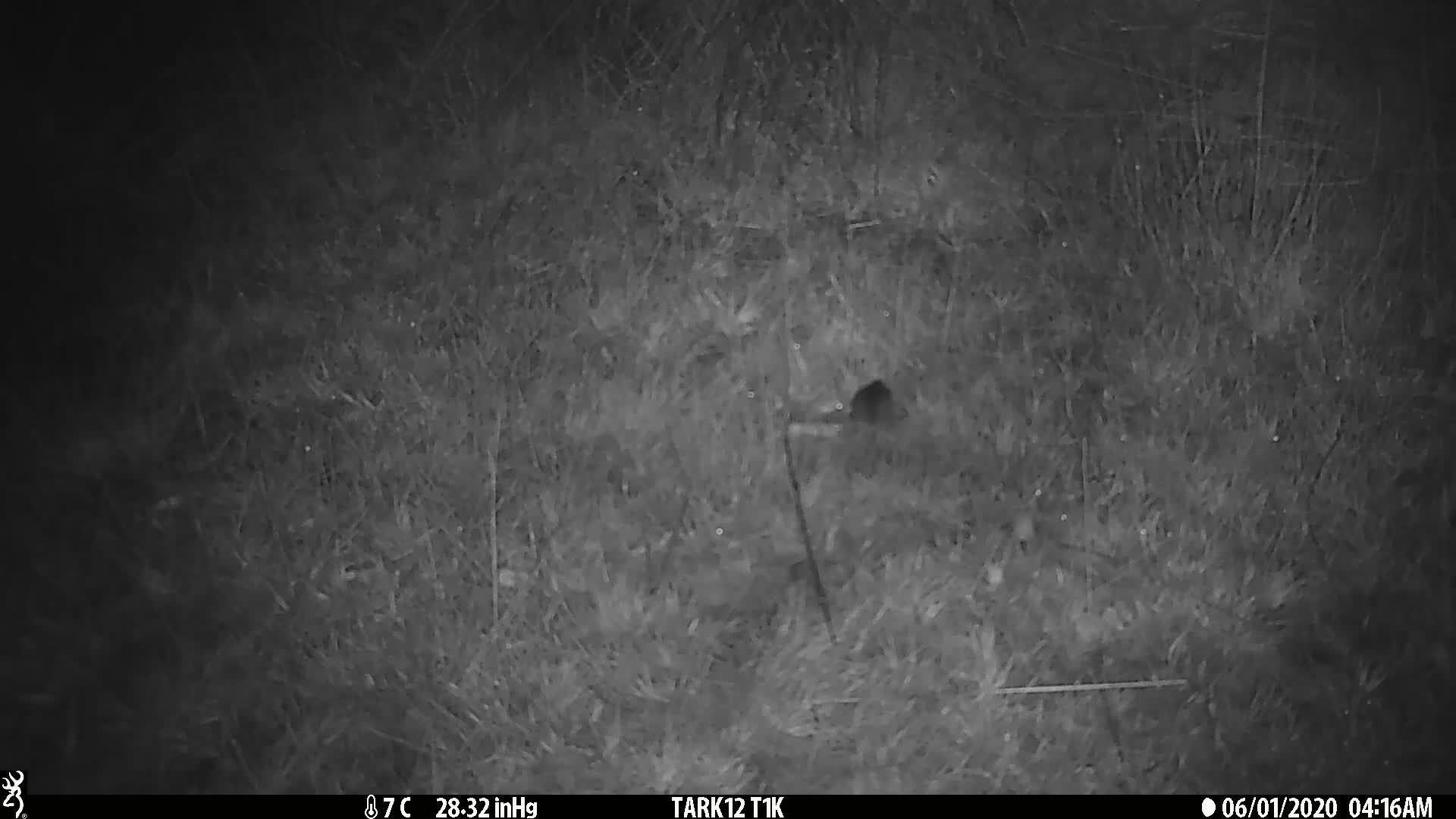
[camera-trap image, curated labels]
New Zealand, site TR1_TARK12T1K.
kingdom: Animalia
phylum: Chordata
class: Mammalia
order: Rodentia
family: Muridae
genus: Mus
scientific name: Mus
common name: mouse